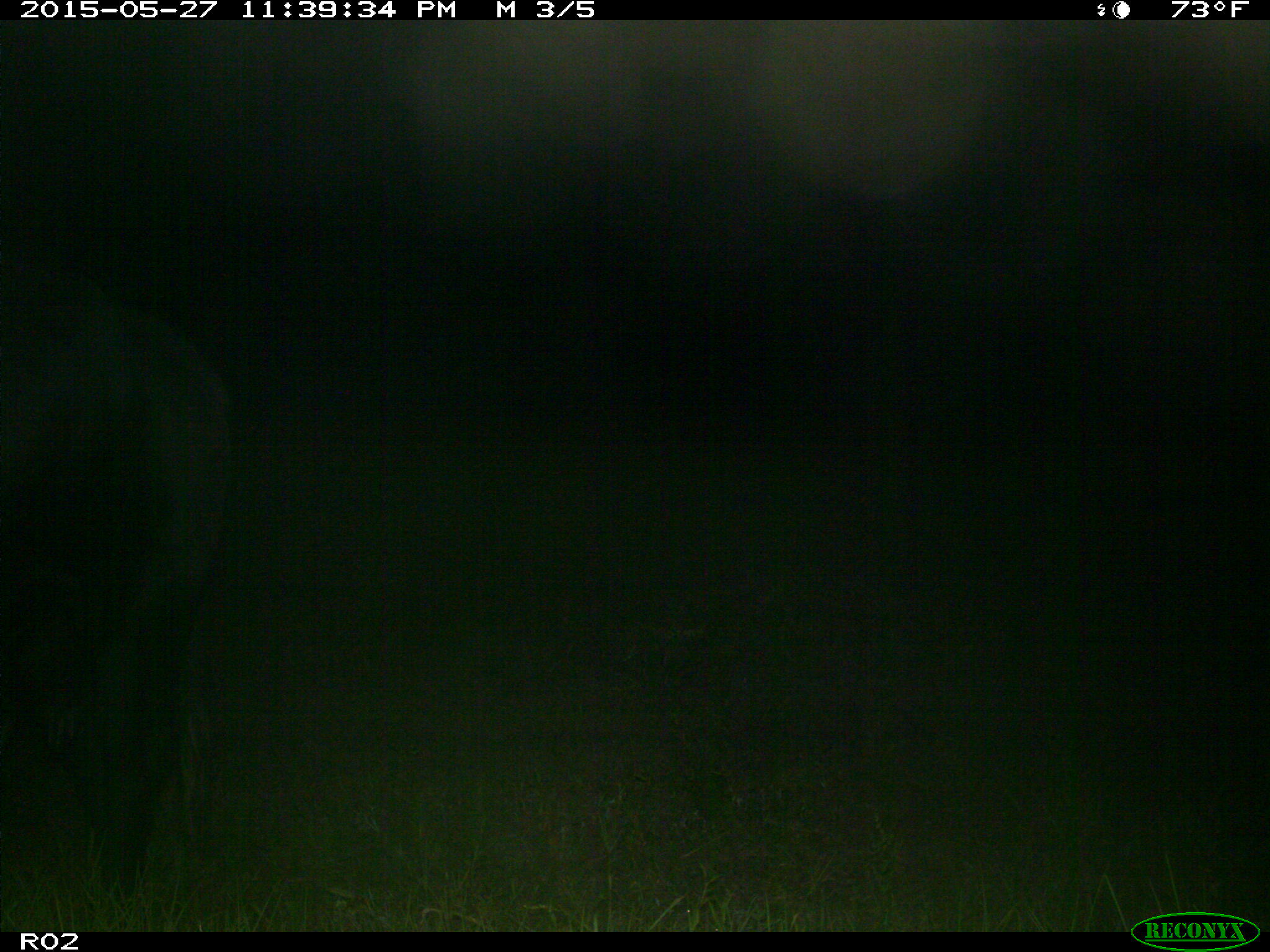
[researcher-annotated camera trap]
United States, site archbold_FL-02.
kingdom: Animalia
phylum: Chordata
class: Mammalia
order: Artiodactyla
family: Bovidae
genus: Bos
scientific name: Bos taurus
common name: domestic cow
Bos taurus (domestic cow).